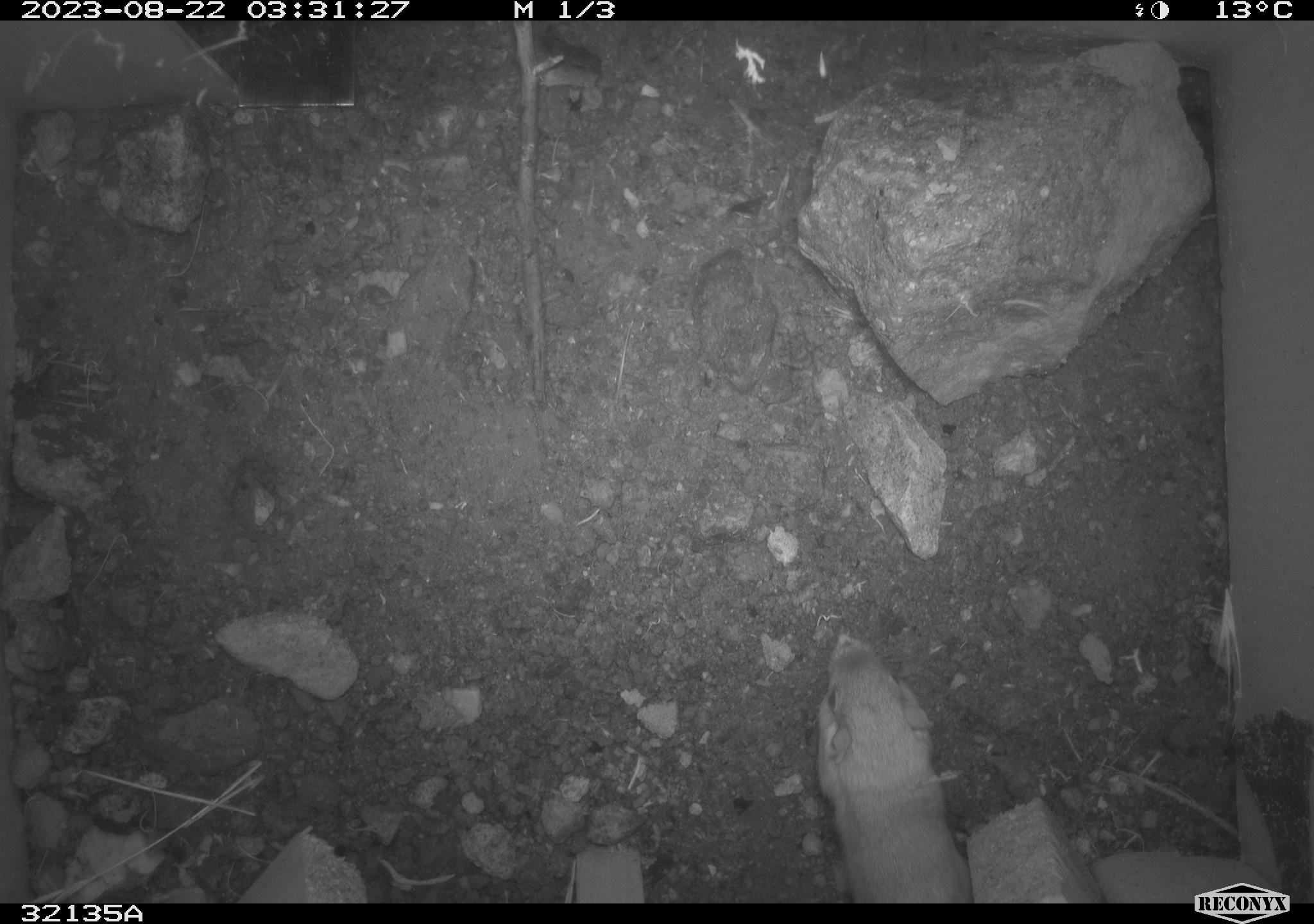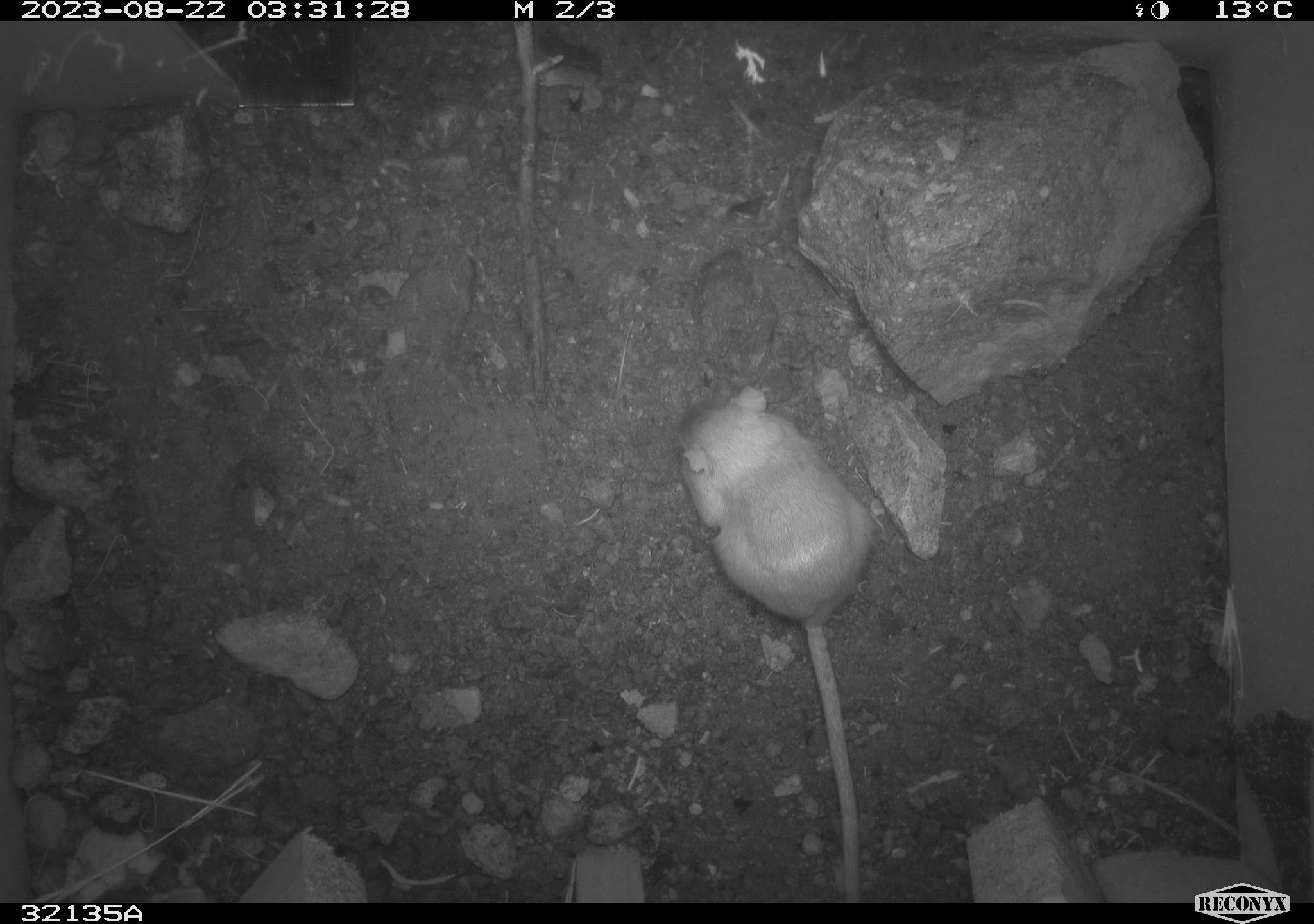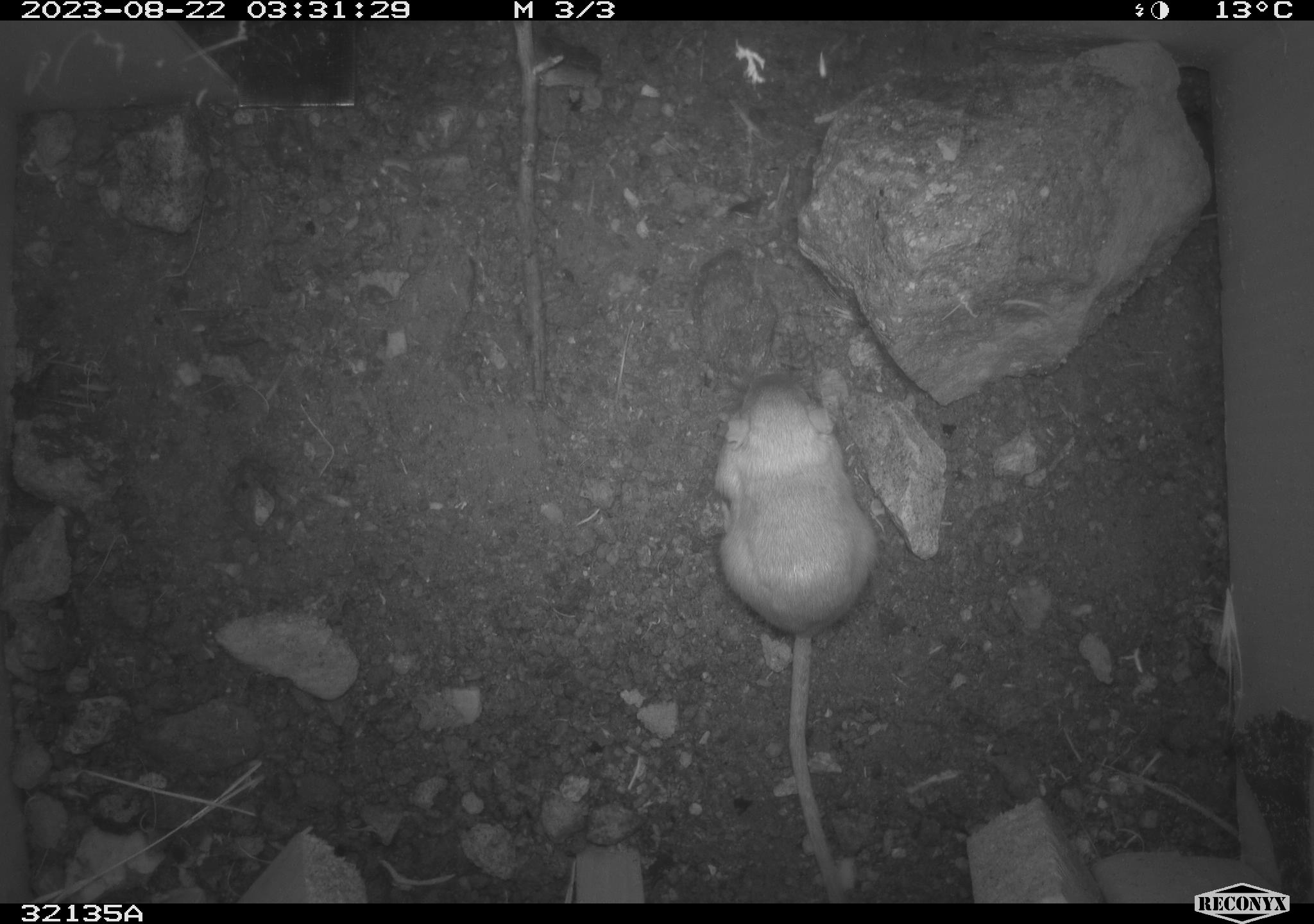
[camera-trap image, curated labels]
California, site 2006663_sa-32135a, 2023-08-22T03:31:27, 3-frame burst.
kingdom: Animalia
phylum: Chordata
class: Mammalia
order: Rodentia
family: Heteromyidae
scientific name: Heteromyidae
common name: kangaroo rats and pocket mice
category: heteromyidae family